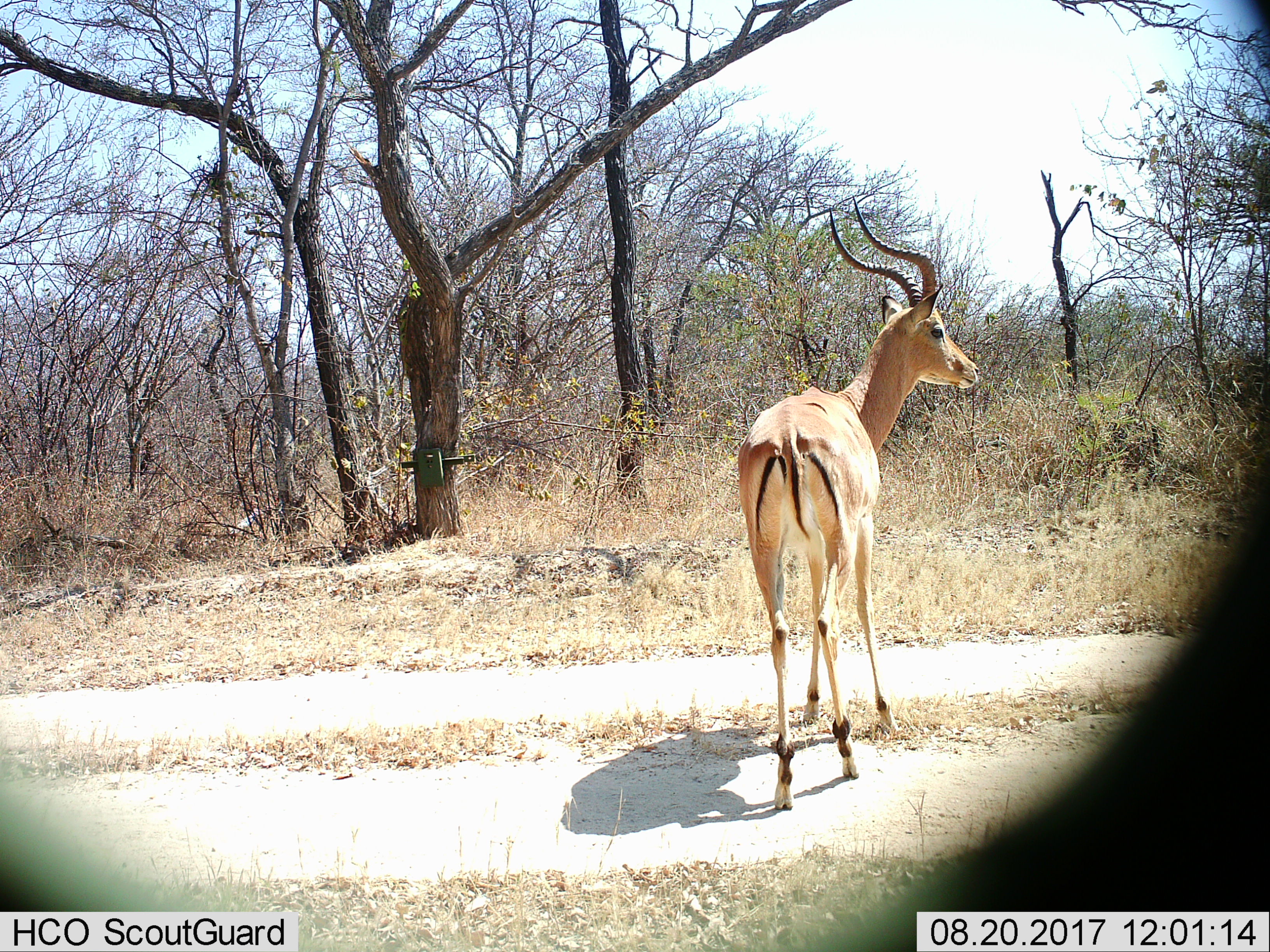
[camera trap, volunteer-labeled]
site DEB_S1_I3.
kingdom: Animalia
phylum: Chordata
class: Mammalia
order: Artiodactyla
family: Bovidae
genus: Aepyceros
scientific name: Aepyceros melampus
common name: impala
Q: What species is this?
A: Impala (Aepyceros melampus).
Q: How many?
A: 1.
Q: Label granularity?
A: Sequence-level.